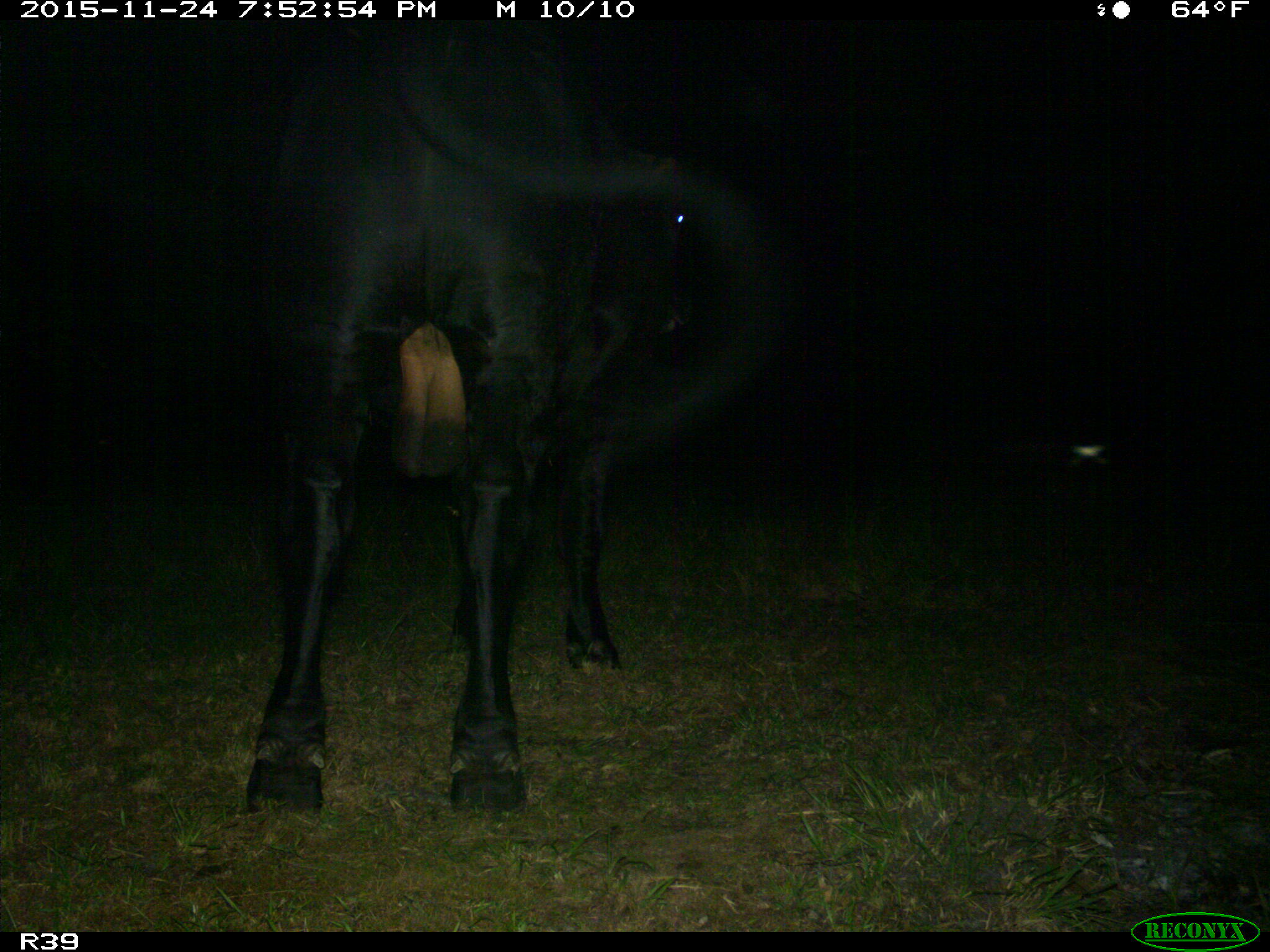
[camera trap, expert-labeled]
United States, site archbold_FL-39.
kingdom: Animalia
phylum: Chordata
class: Mammalia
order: Artiodactyla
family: Bovidae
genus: Bos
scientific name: Bos taurus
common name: domestic cow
Bos taurus (domestic cow).